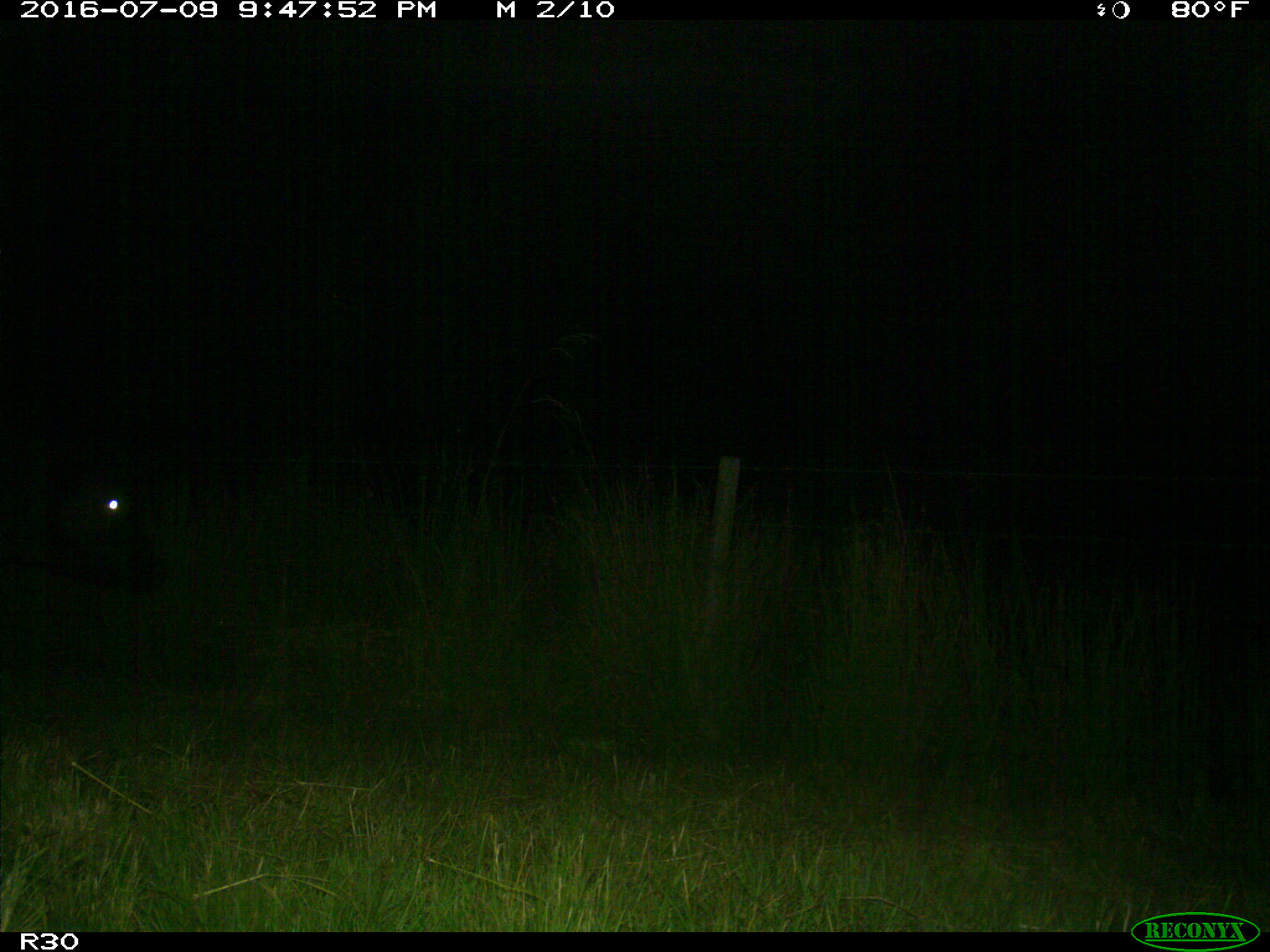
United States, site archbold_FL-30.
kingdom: Animalia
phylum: Chordata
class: Mammalia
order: Artiodactyla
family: Bovidae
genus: Bos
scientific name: Bos taurus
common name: domestic cow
Bos taurus (domestic cow).